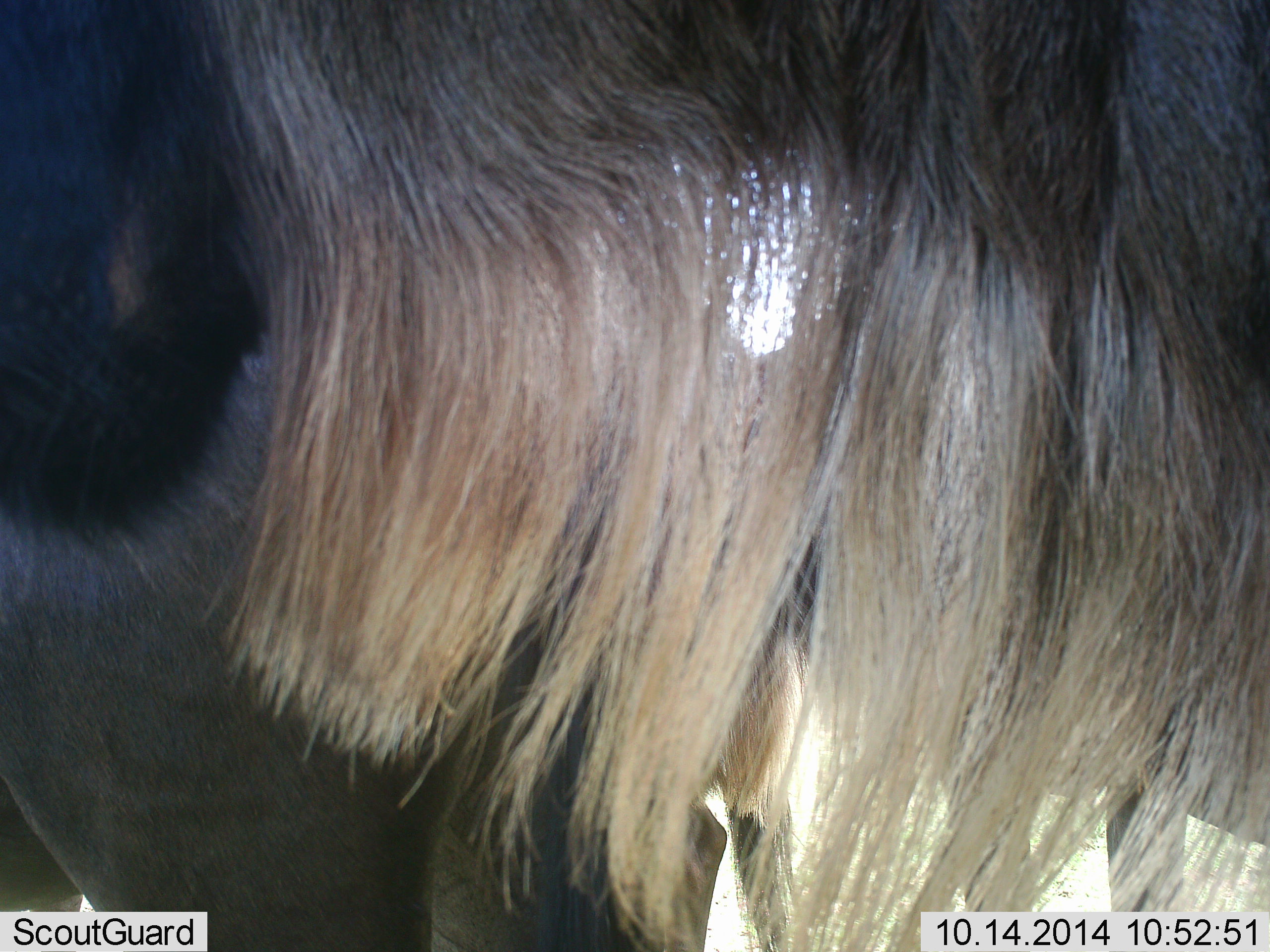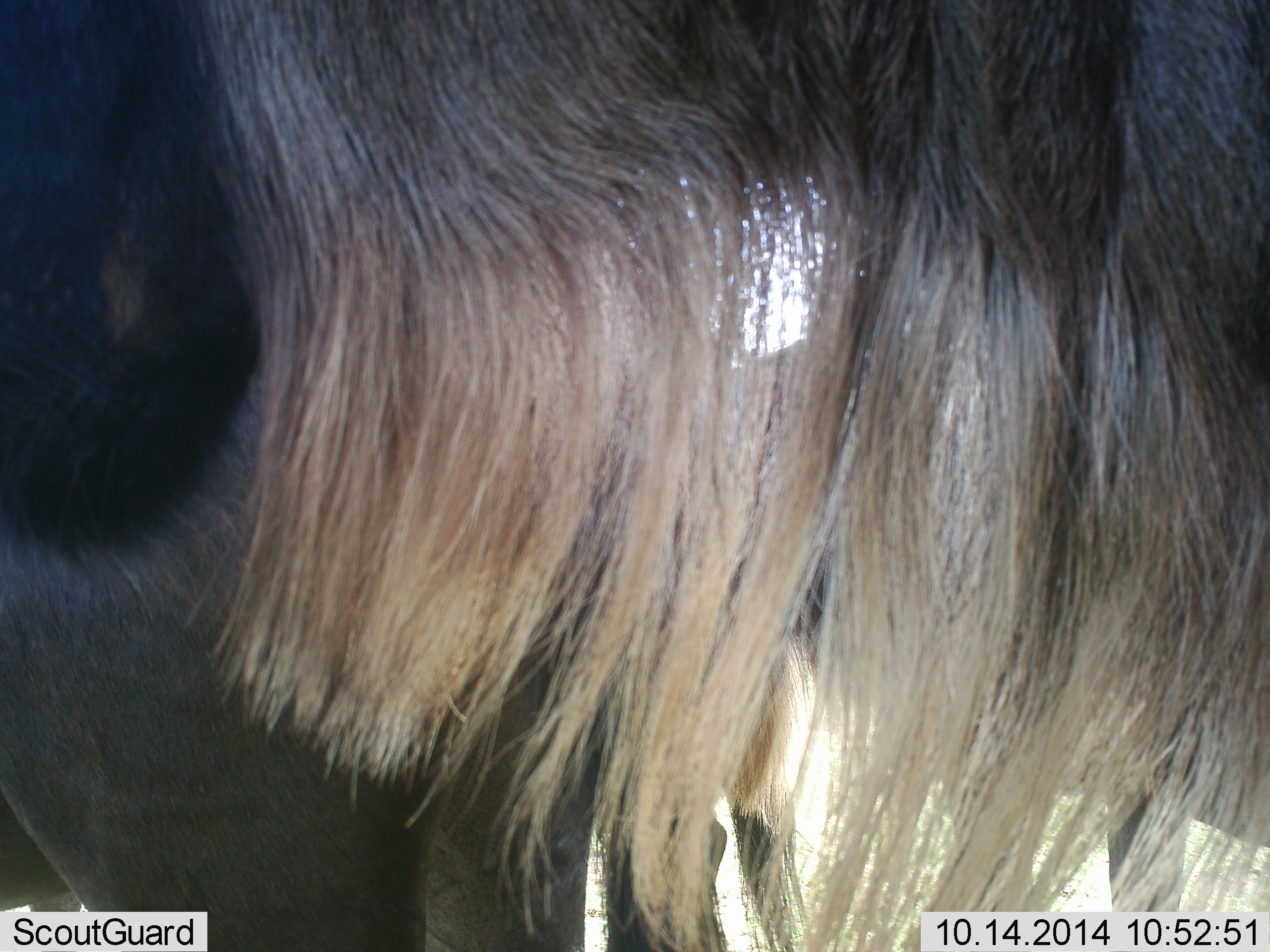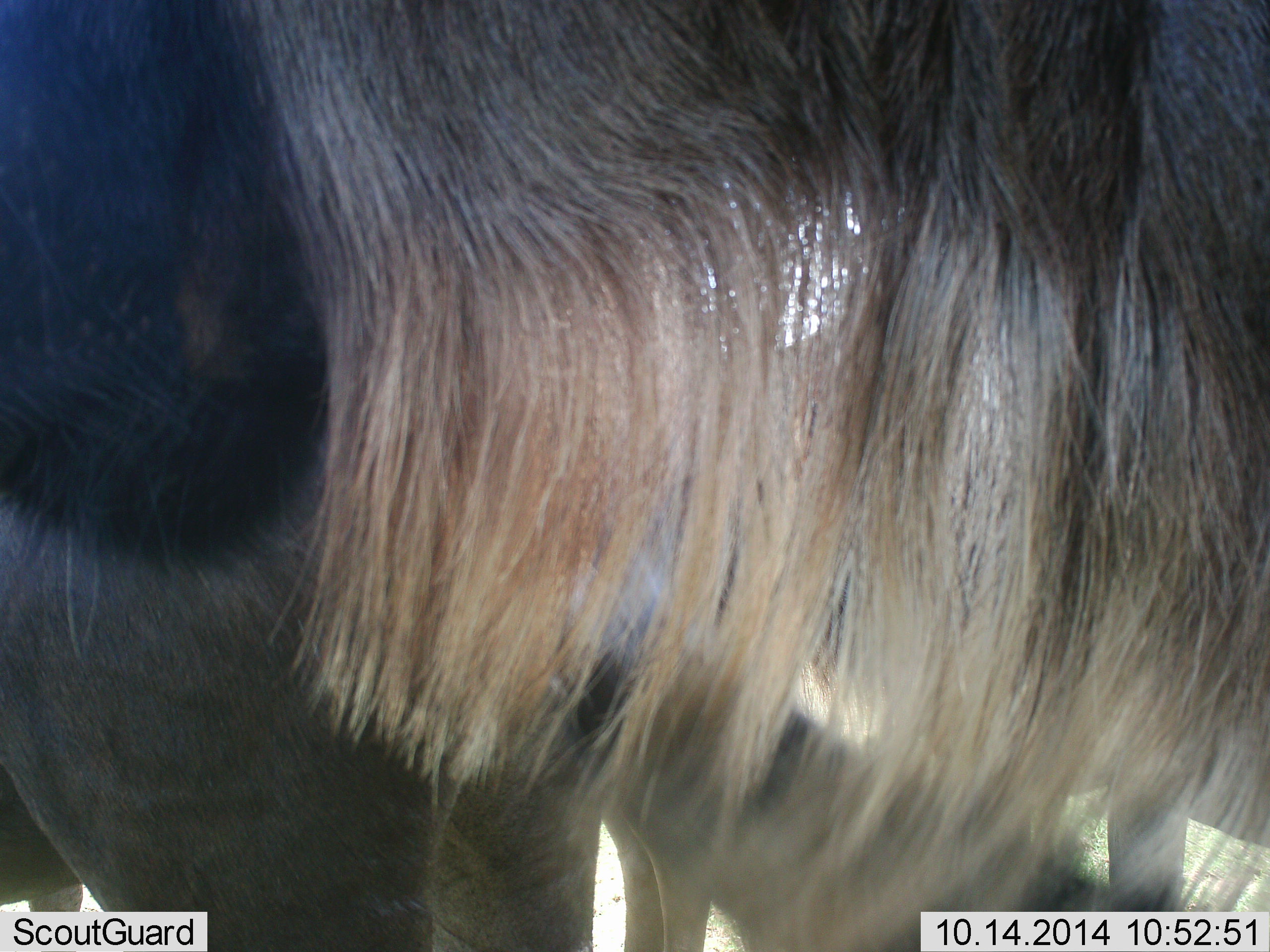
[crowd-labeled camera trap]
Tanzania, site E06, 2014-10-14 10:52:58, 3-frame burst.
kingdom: Animalia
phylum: Chordata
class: Mammalia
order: Artiodactyla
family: Bovidae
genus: Connochaetes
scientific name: Connochaetes taurinus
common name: blue wildebeest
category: wildebeest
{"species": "wildebeest (blue wildebeest) (Connochaetes taurinus)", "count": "1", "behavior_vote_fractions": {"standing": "100%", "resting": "0%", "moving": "0%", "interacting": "0%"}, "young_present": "10%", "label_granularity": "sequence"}